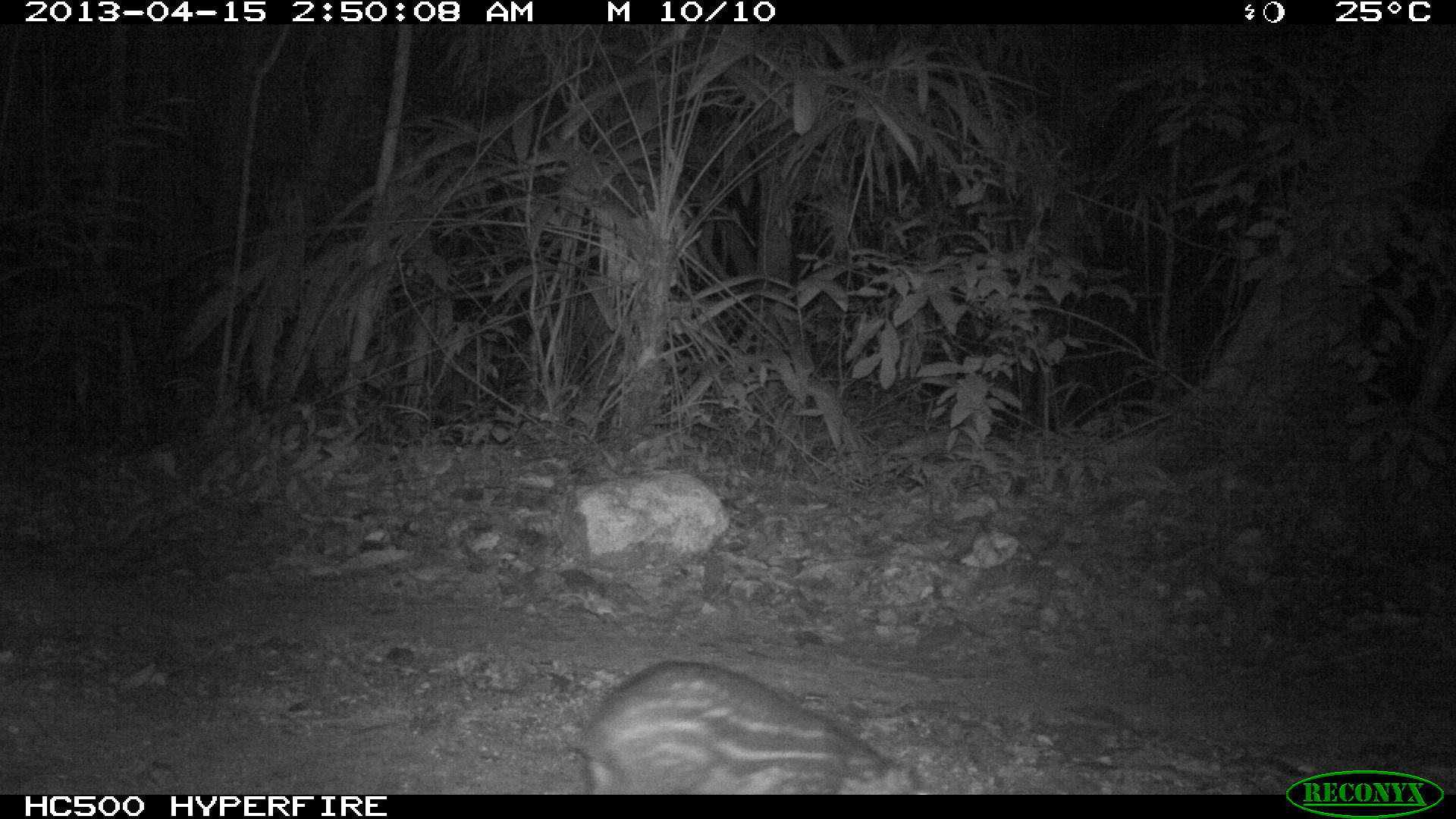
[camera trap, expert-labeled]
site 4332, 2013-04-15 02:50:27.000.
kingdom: Animalia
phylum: Chordata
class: Mammalia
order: Rodentia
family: Cuniculidae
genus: Cuniculus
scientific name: Cuniculus paca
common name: lowland paca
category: agouti paca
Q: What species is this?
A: Agouti paca (lowland paca) (Cuniculus paca).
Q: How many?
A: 1.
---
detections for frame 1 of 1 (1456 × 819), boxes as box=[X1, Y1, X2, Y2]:
agouti paca: box=[569, 660, 921, 793]